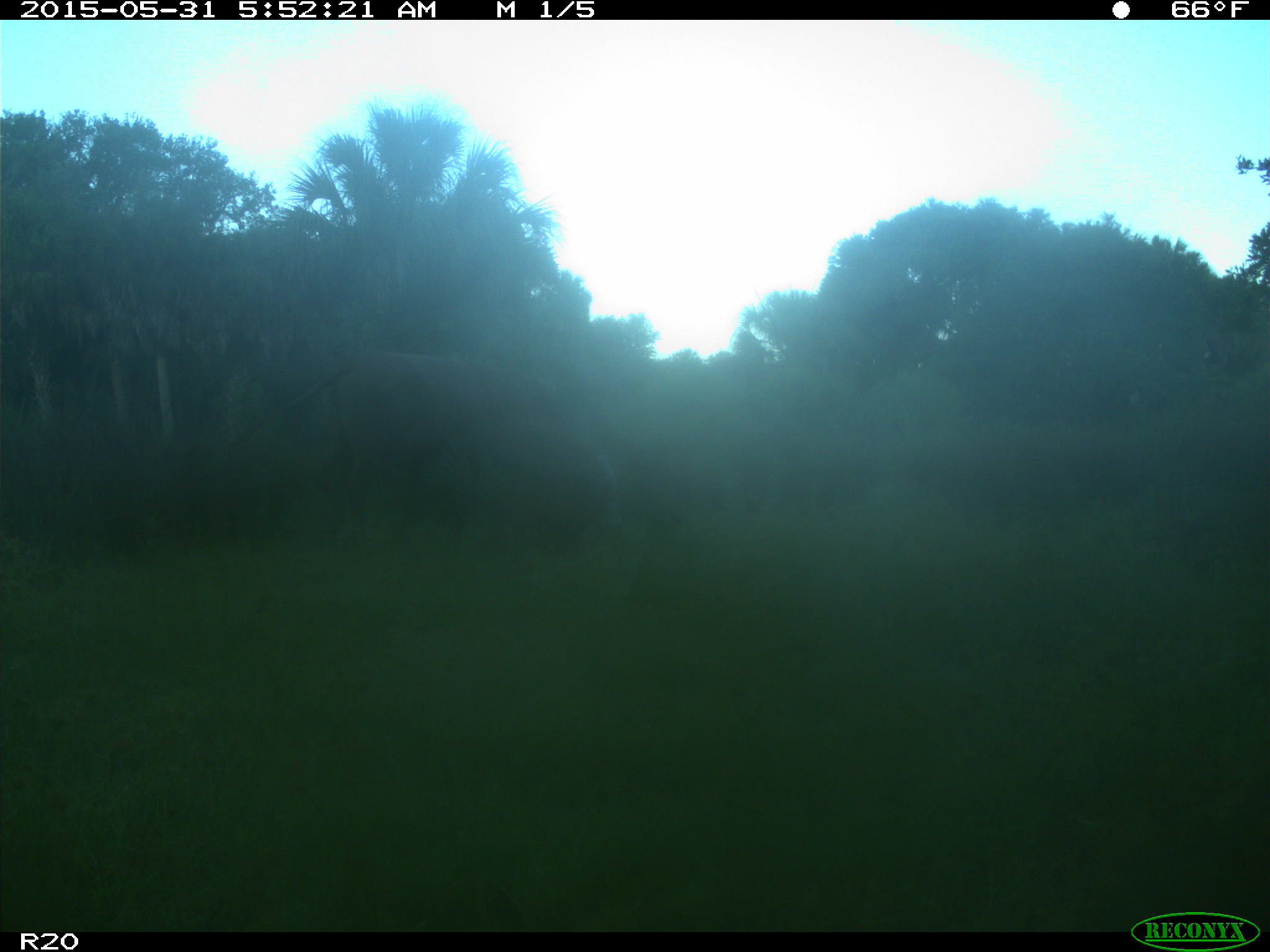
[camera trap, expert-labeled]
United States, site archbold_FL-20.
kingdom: Animalia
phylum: Chordata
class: Mammalia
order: Artiodactyla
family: Bovidae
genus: Bos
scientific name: Bos taurus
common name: domestic cow